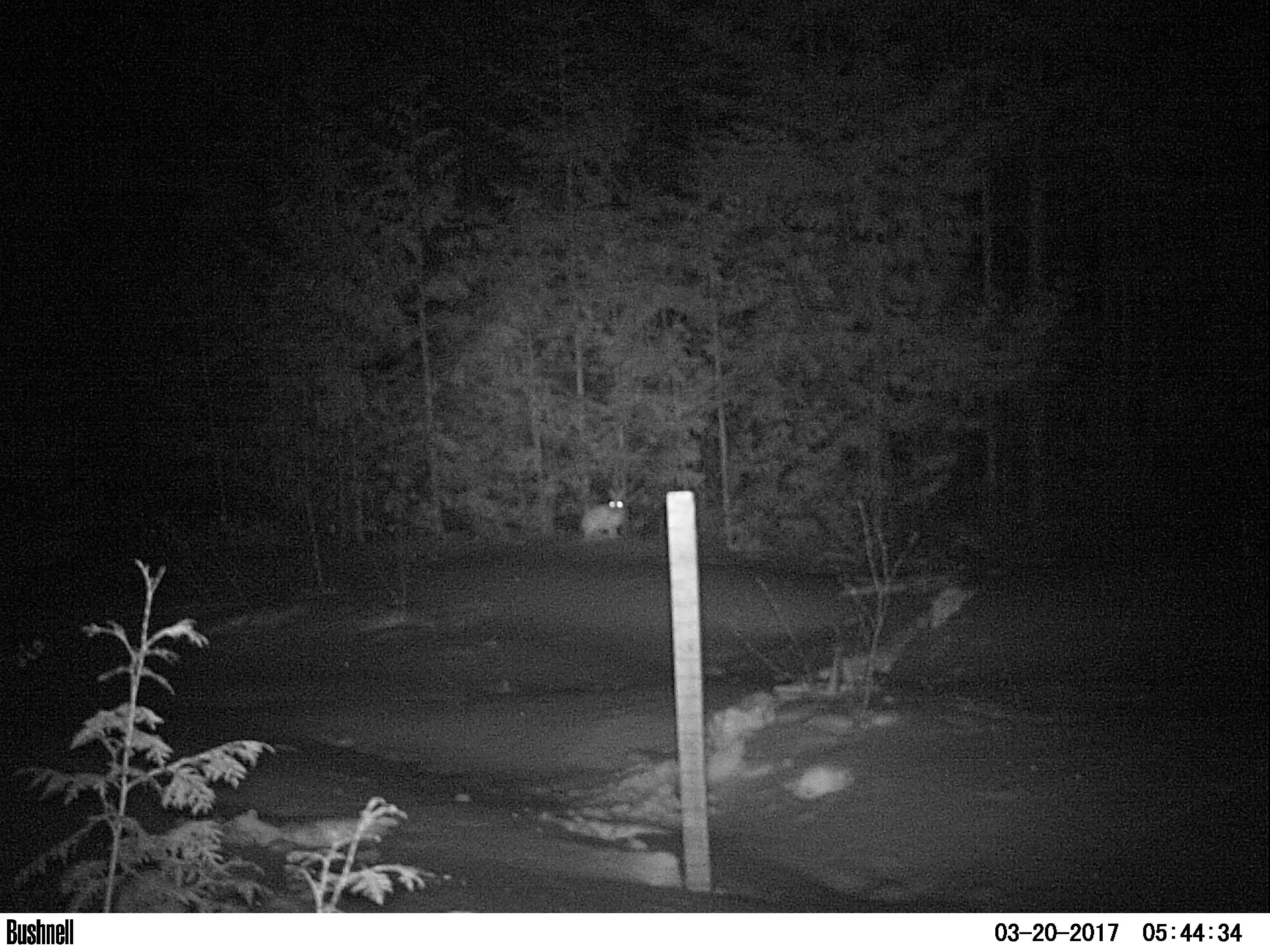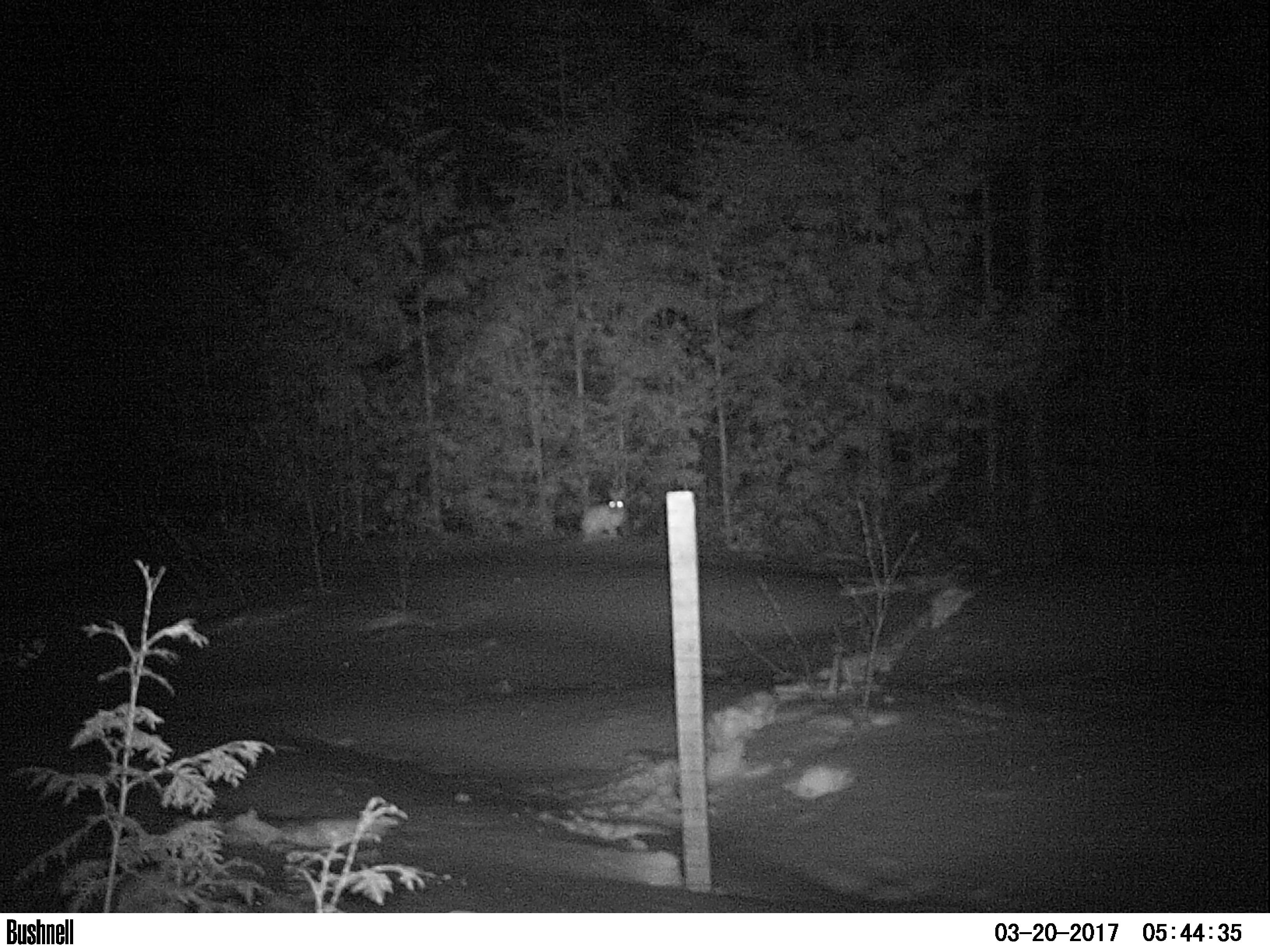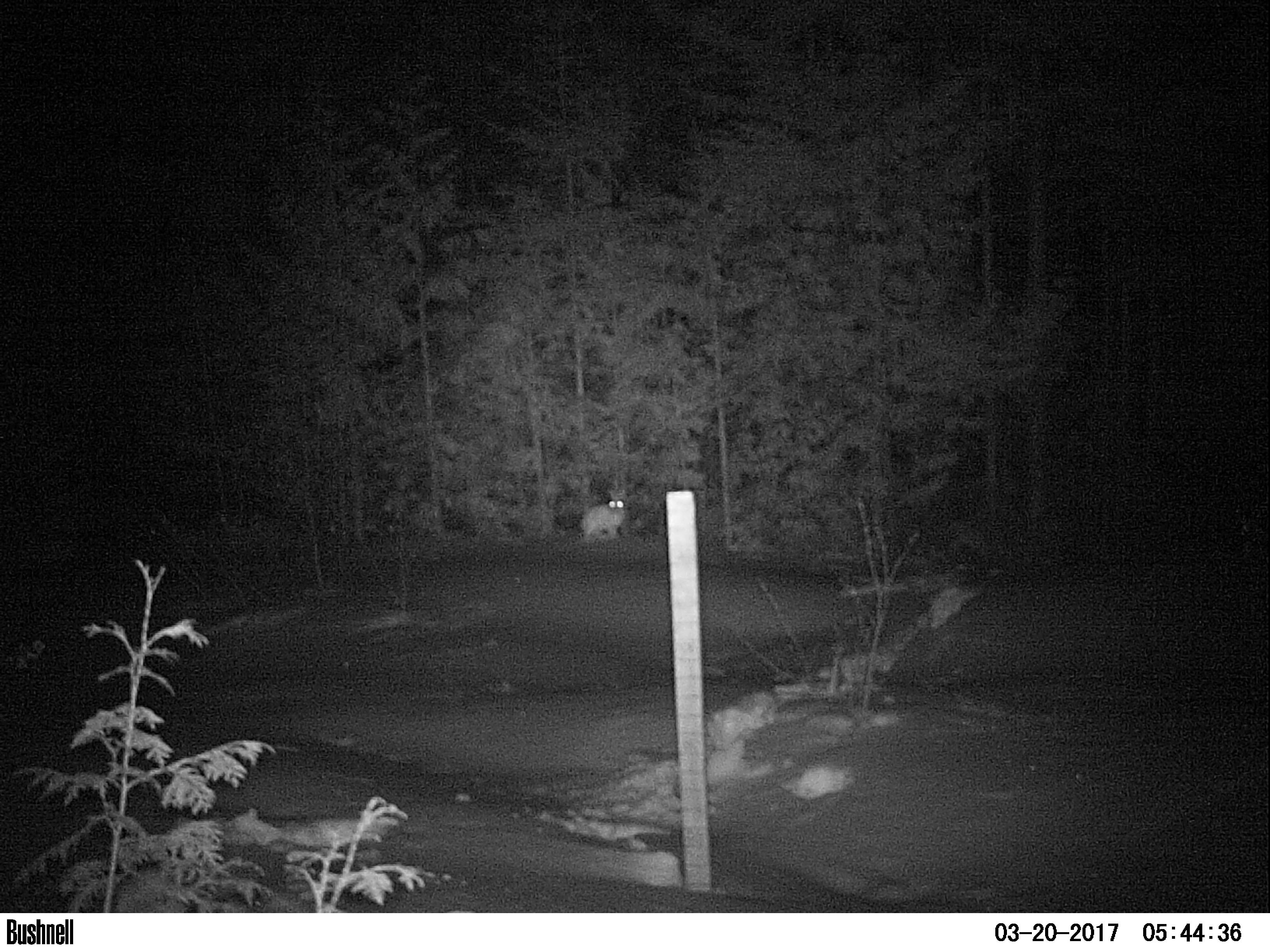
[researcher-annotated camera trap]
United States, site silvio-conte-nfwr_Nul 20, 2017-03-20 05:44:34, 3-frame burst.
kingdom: Animalia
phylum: Chordata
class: Mammalia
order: Lagomorpha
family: Leporidae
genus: Lepus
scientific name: Lepus americanus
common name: snowshoe hare